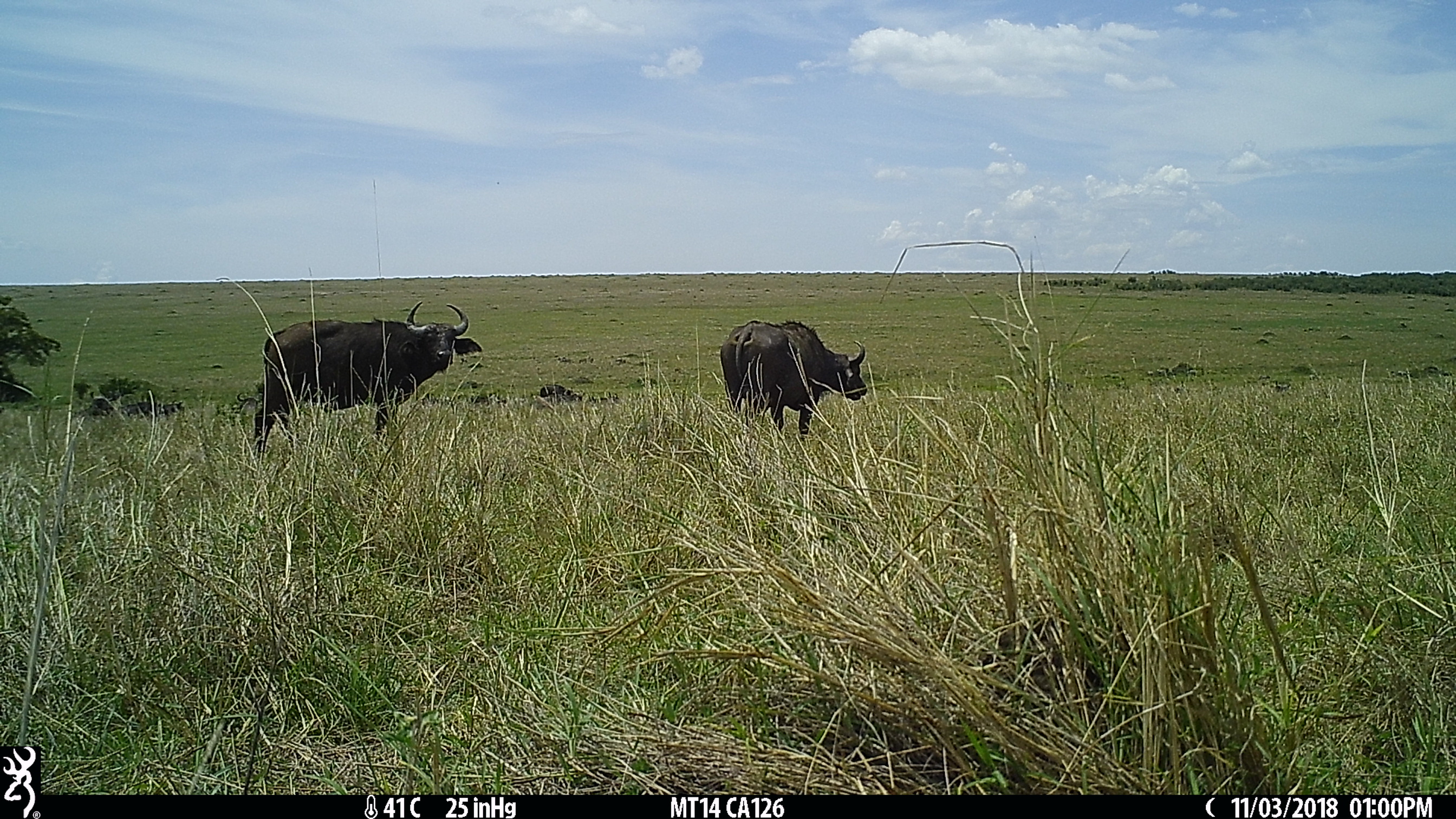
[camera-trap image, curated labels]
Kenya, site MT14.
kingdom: Animalia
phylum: Chordata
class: Mammalia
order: Artiodactyla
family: Bovidae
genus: Syncerus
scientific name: Syncerus caffer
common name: buffalo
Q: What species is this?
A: Buffalo (Syncerus caffer).